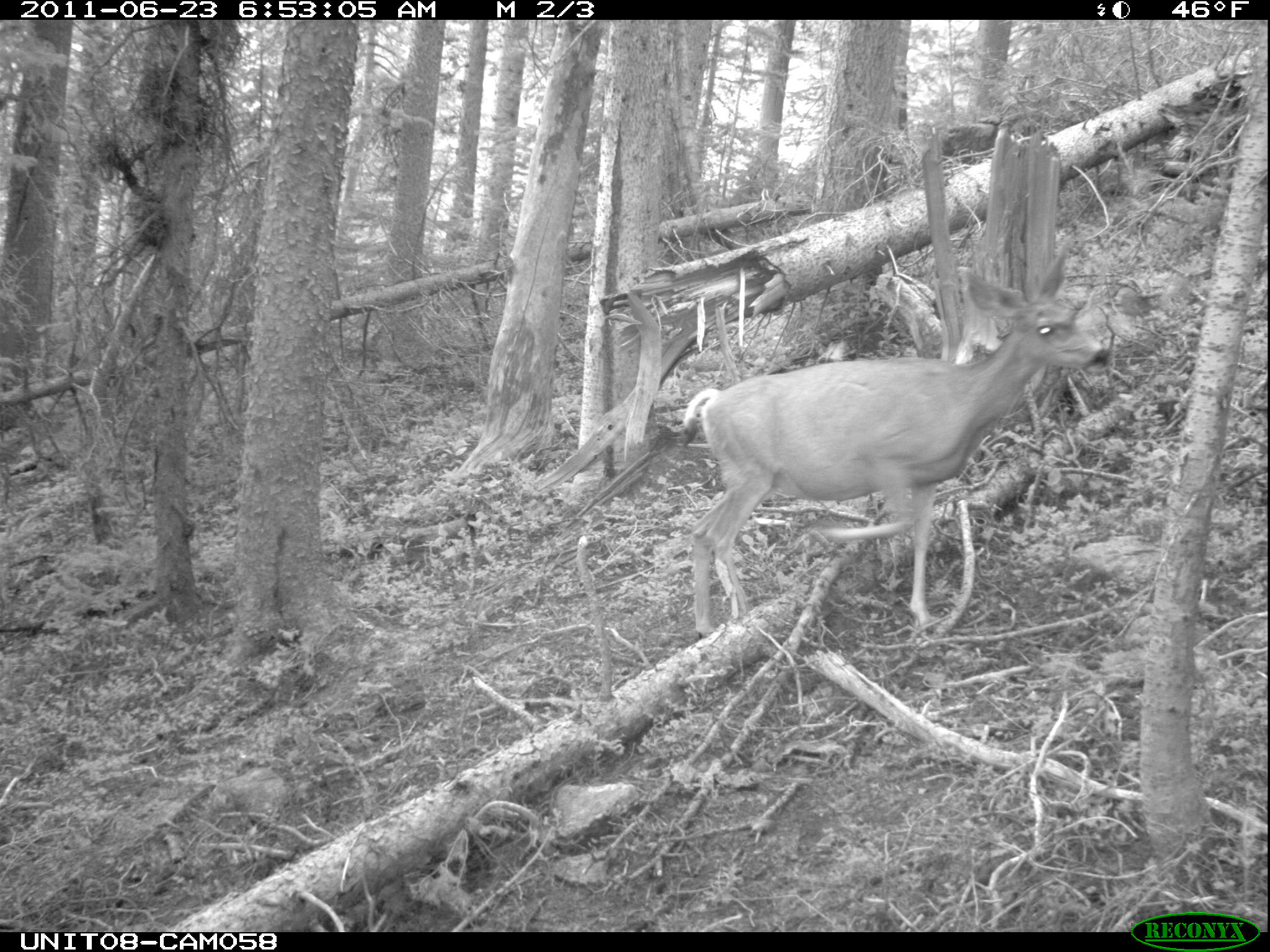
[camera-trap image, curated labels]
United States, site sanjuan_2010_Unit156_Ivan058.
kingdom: Animalia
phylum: Chordata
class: Mammalia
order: Artiodactyla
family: Cervidae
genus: Odocoileus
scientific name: Odocoileus hemionus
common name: mule deer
Odocoileus hemionus (mule deer).